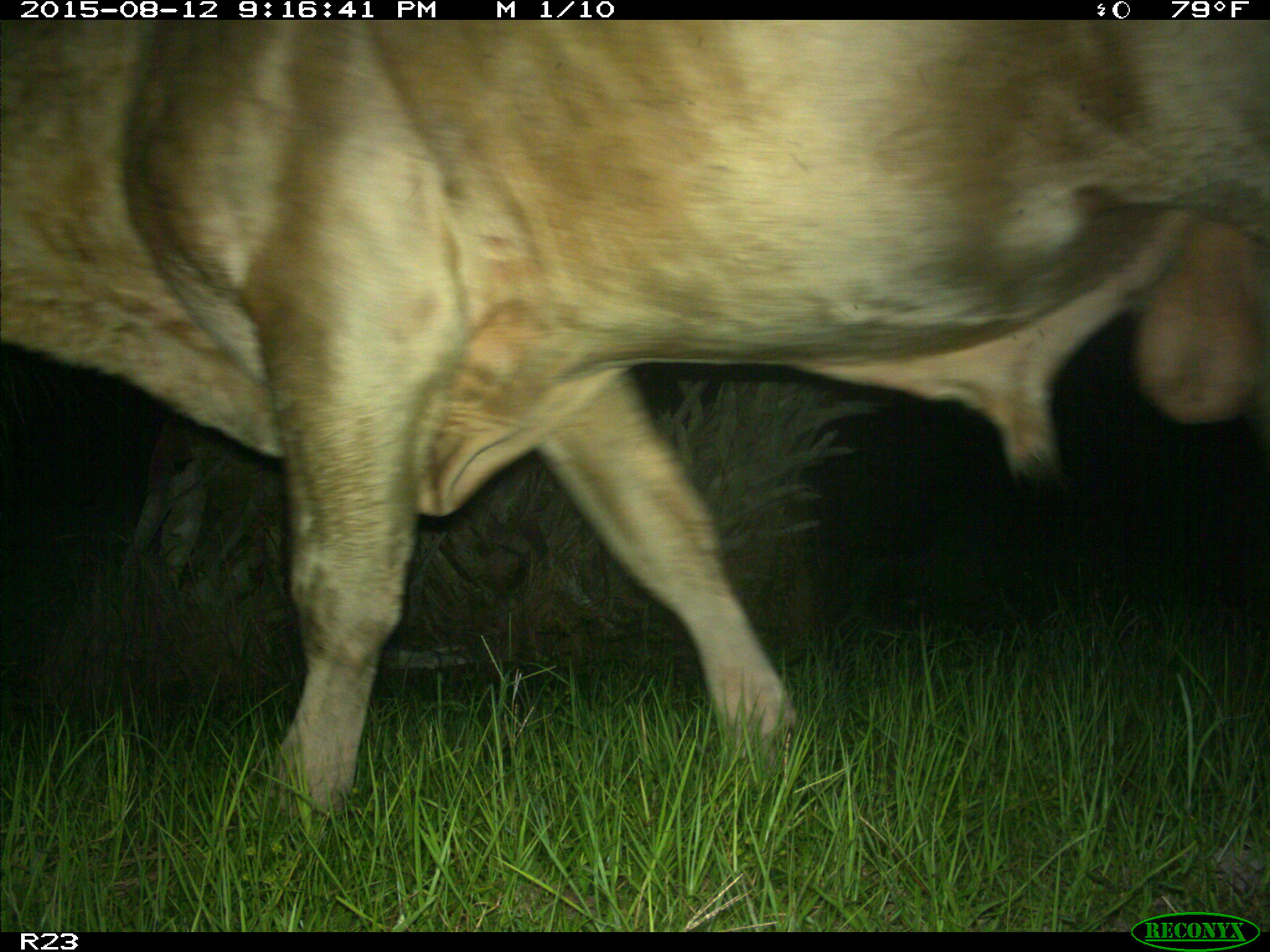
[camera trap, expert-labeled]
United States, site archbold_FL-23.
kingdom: Animalia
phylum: Chordata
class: Mammalia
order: Artiodactyla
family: Bovidae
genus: Bos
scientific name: Bos taurus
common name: domestic cow